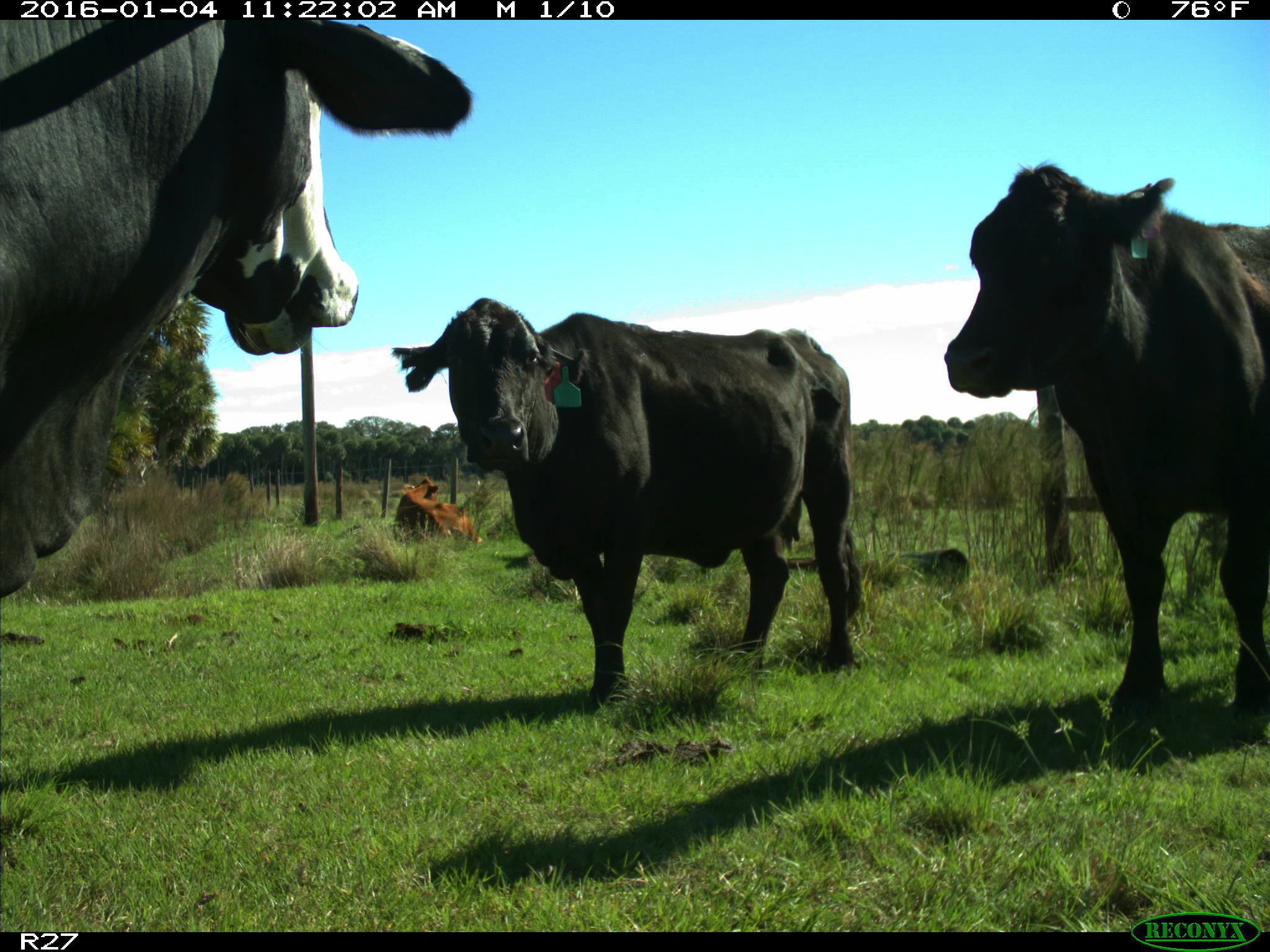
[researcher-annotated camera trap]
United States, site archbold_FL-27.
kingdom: Animalia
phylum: Chordata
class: Mammalia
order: Artiodactyla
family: Bovidae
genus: Bos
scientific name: Bos taurus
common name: domestic cow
Bos taurus (domestic cow).